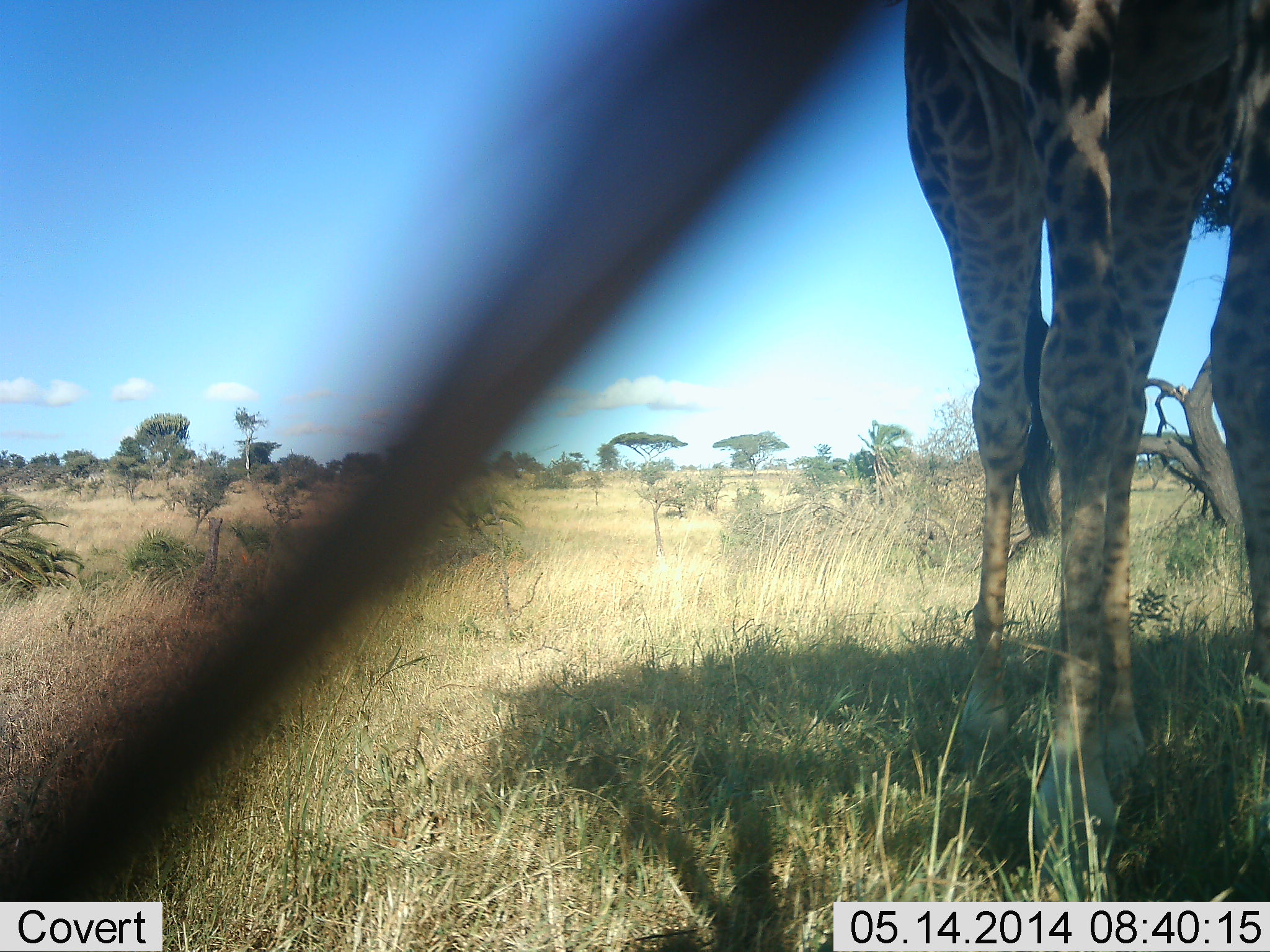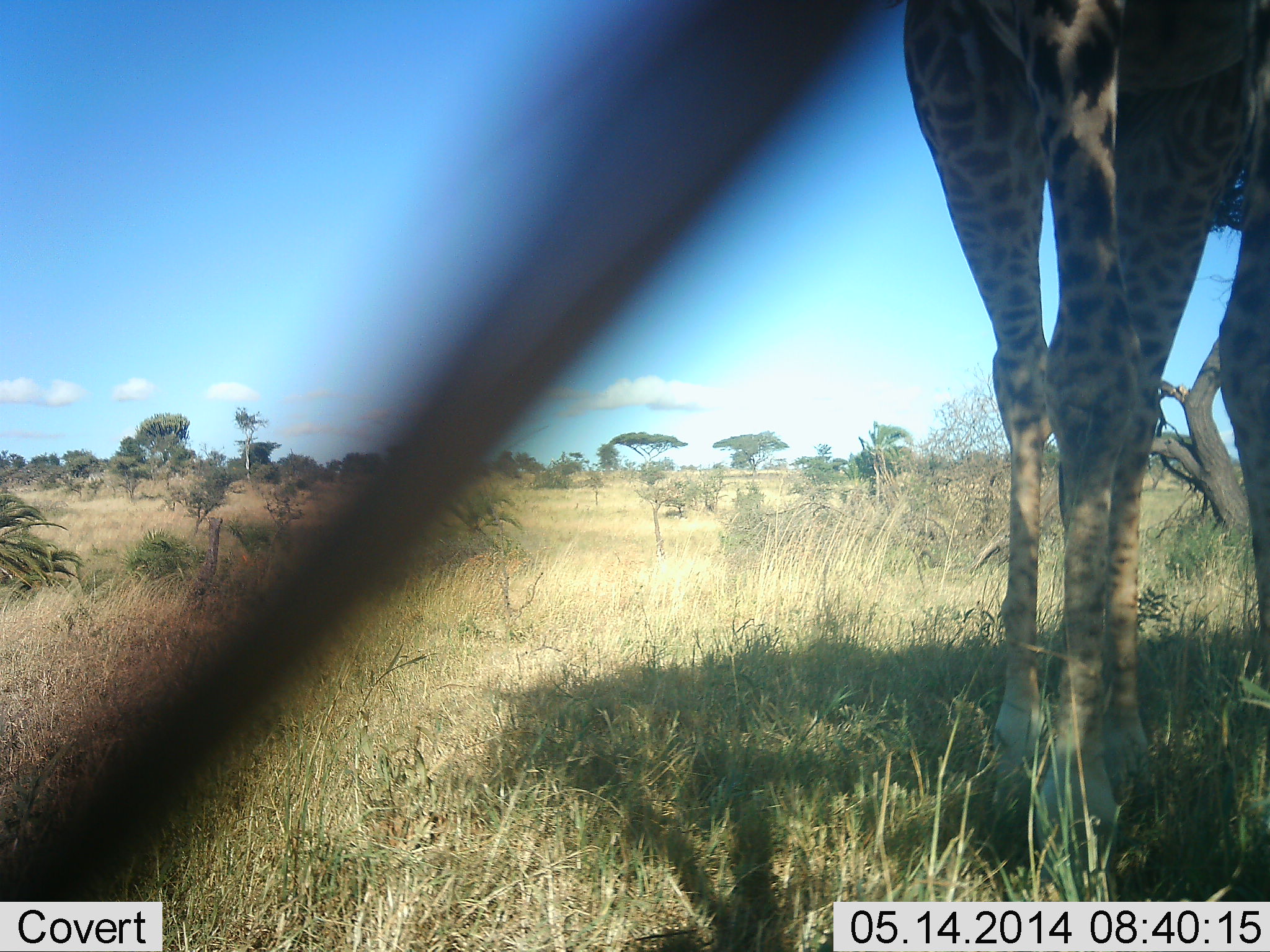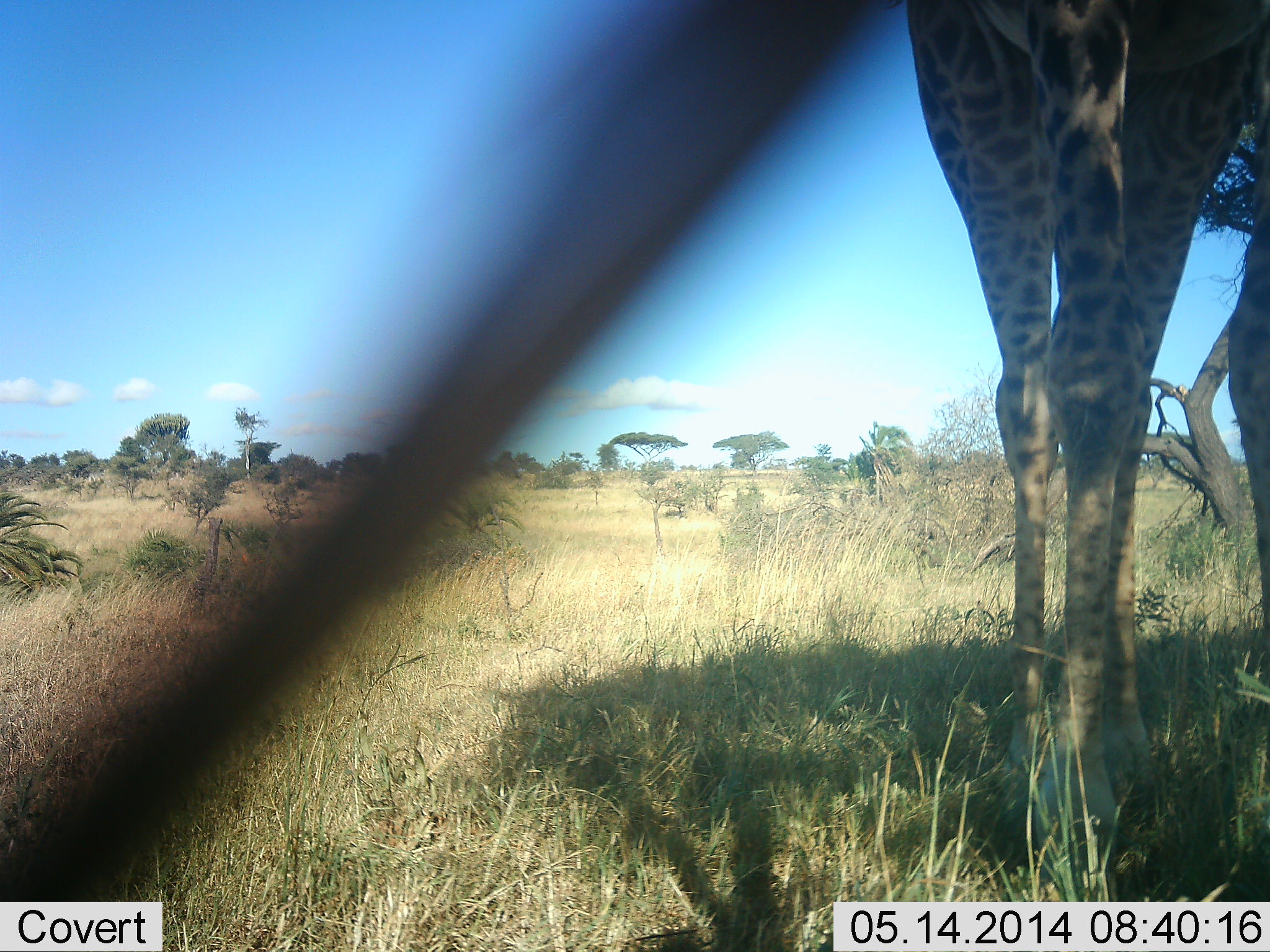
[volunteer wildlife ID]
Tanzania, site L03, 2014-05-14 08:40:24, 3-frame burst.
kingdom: Animalia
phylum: Chordata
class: Mammalia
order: Artiodactyla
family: Giraffidae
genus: Giraffa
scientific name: Giraffa camelopardalis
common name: giraffe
Giraffe (Giraffa camelopardalis), count 1. Behavior (volunteer vote fractions): standing 80%, resting 0%, moving 20%, interacting 0%. Young present (vote fraction): 0%. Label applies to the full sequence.